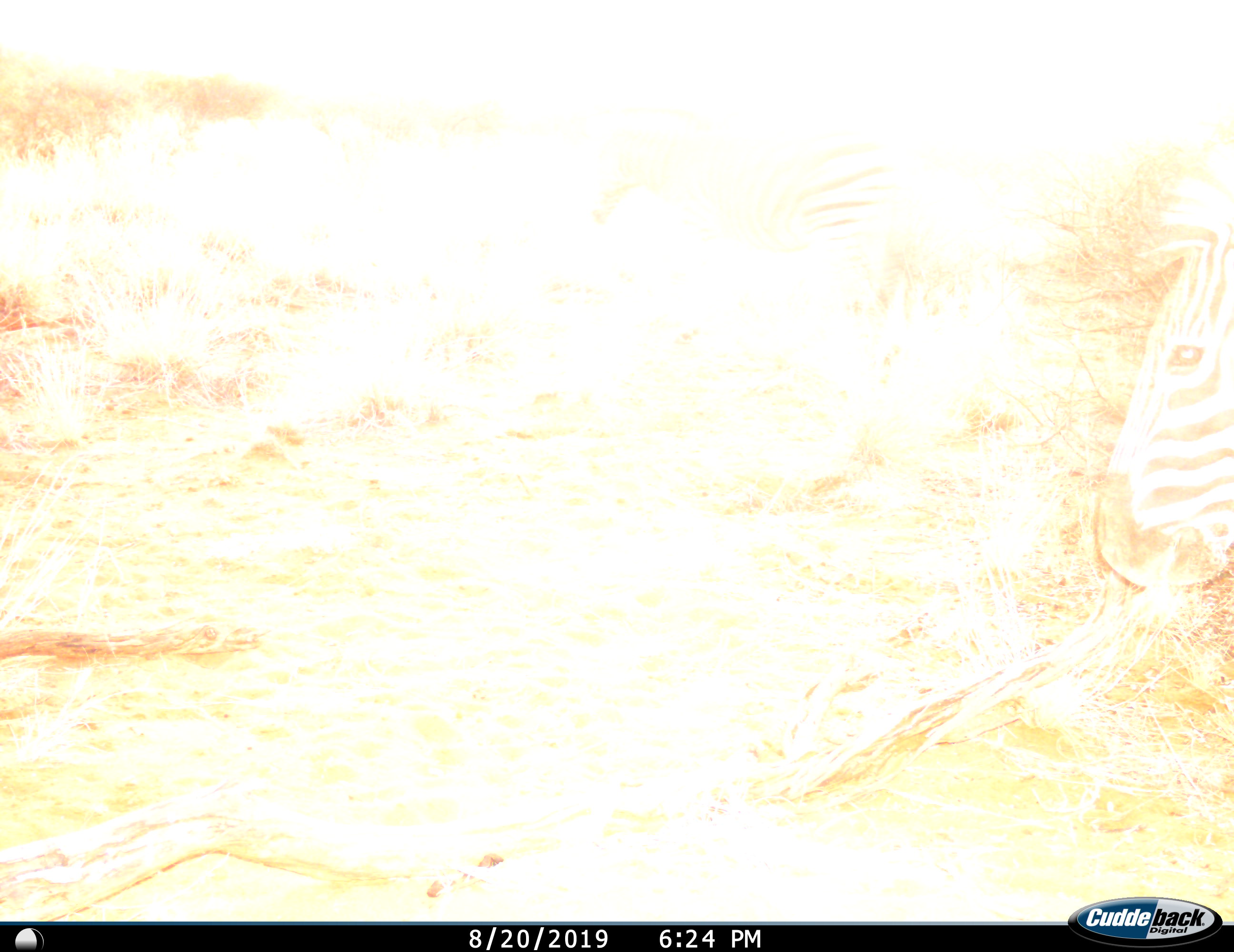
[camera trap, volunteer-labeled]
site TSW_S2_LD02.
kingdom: Animalia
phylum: Chordata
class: Mammalia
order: Perissodactyla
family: Equidae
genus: Equus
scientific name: Equus quagga burchellii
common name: burchell's zebra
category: zebraburchells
Zebraburchells (burchell's zebra) (Equus quagga burchellii), count 1. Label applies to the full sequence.